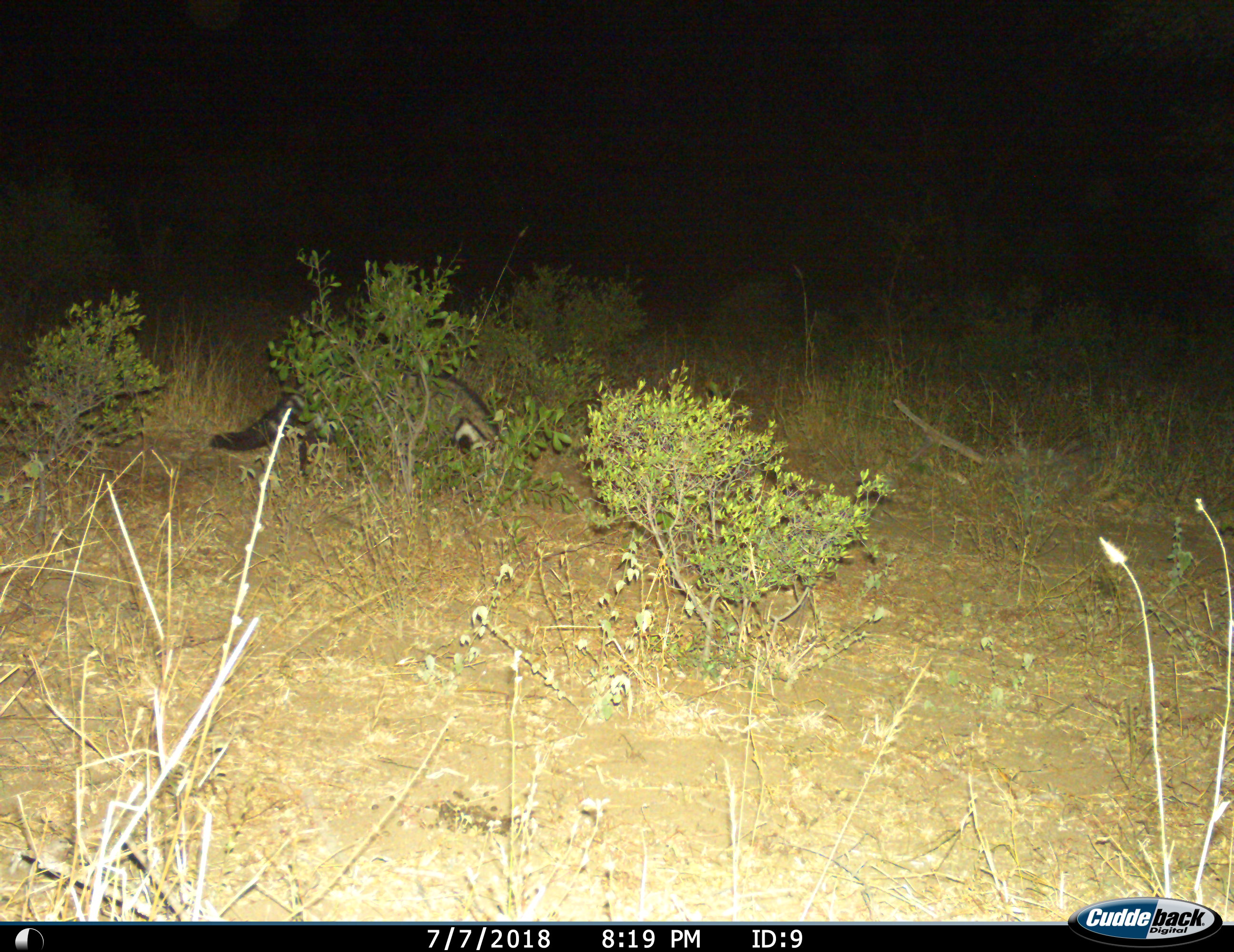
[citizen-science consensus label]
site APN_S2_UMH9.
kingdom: Animalia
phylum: Chordata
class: Mammalia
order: Carnivora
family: Viverridae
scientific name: Viverridae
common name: civet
Civet (Viverridae), count 1. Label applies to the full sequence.